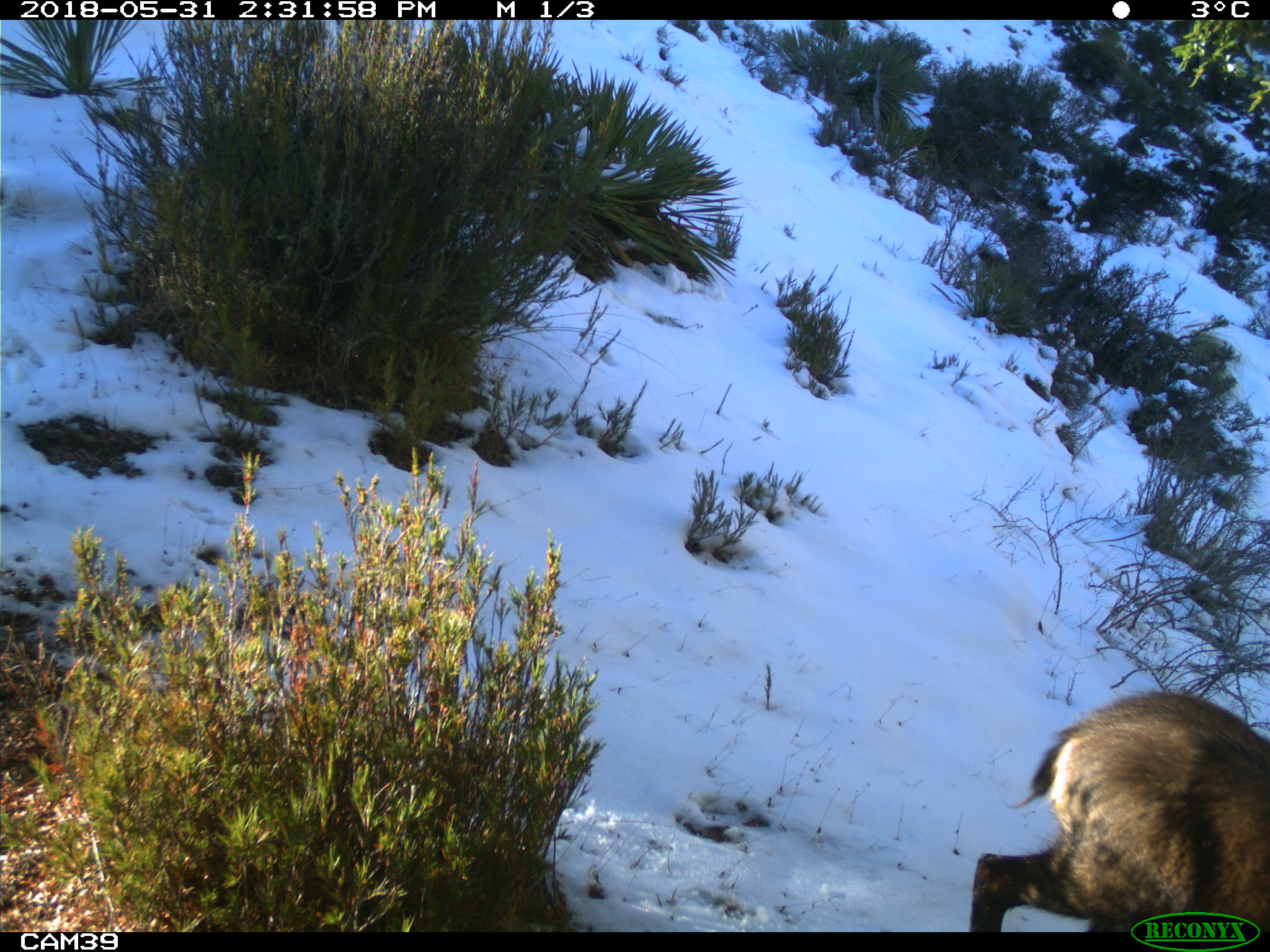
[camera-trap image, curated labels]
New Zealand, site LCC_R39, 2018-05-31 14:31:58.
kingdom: Animalia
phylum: Chordata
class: Mammalia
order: Artiodactyla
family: Bovidae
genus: Rupicapra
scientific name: Rupicapra rupicapra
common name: alpine chamois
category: chamois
Chamois (alpine chamois) (Rupicapra rupicapra).